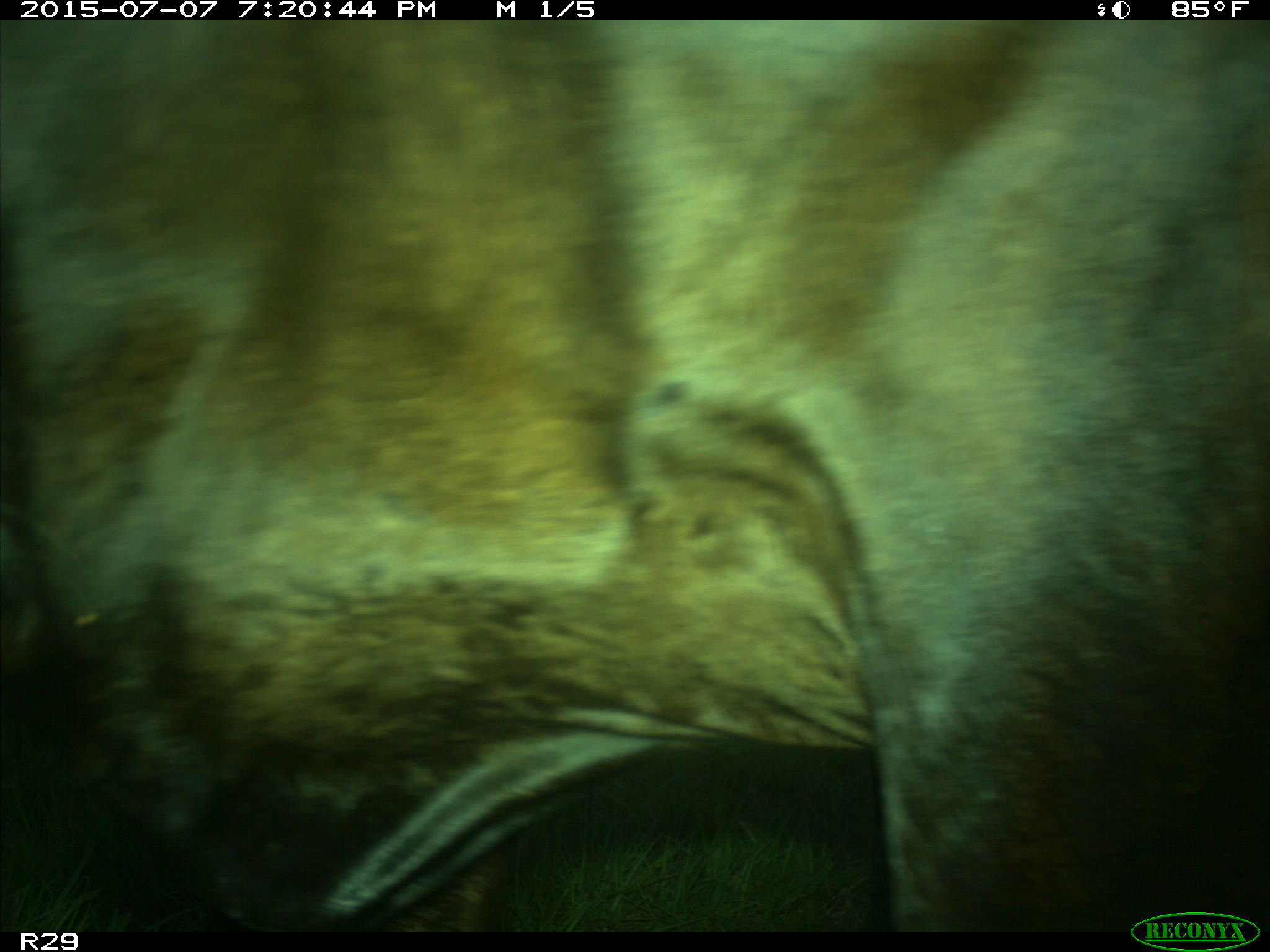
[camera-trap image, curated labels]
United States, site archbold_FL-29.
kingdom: Animalia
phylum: Chordata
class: Mammalia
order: Artiodactyla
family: Bovidae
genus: Bos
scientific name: Bos taurus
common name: domestic cow